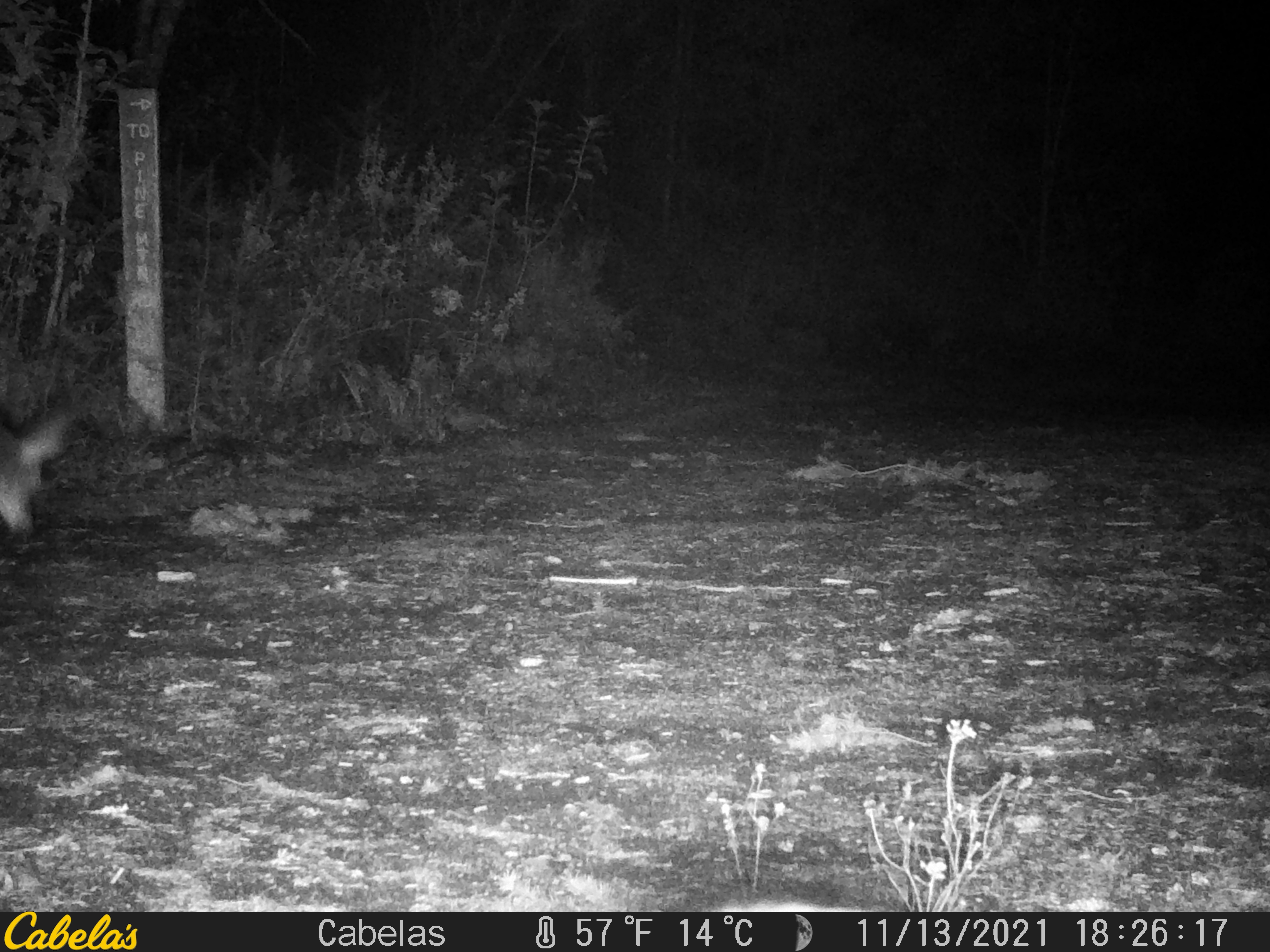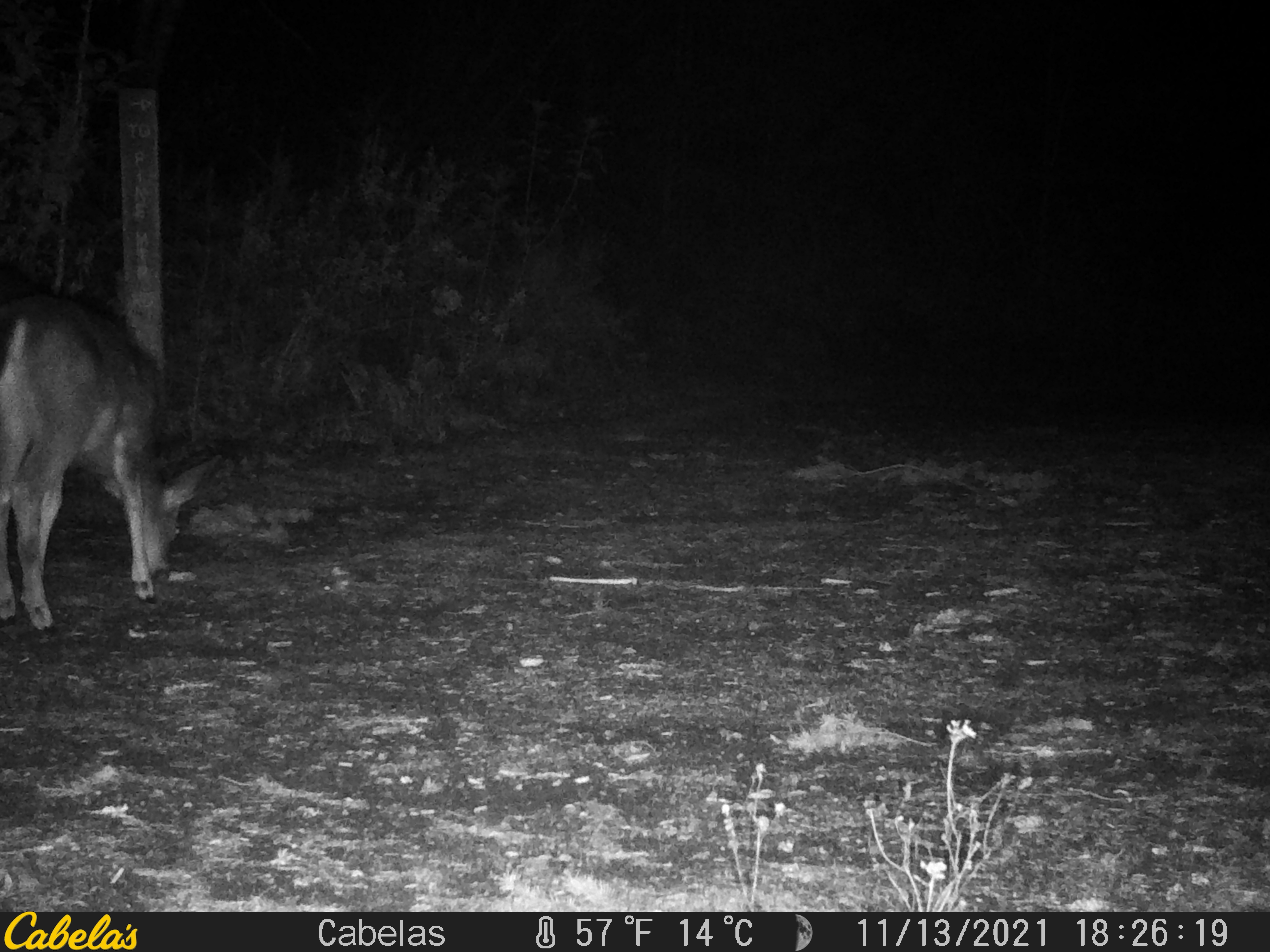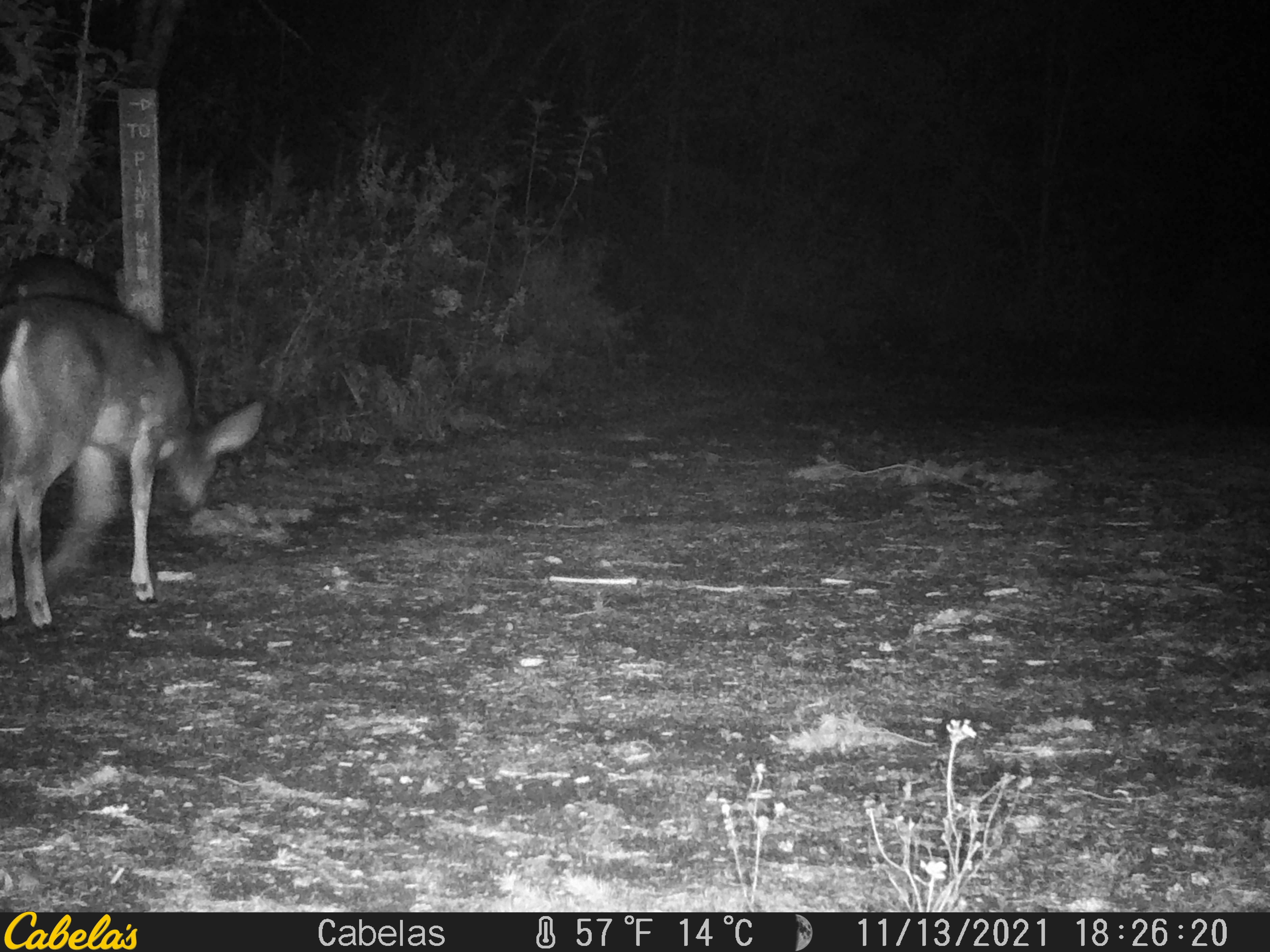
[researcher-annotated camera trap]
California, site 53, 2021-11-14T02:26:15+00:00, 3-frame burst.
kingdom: Animalia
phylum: Chordata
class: Mammalia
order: Artiodactyla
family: Cervidae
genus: Odocoileus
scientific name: Odocoileus hemionus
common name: mule deer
Mule deer (Odocoileus hemionus).